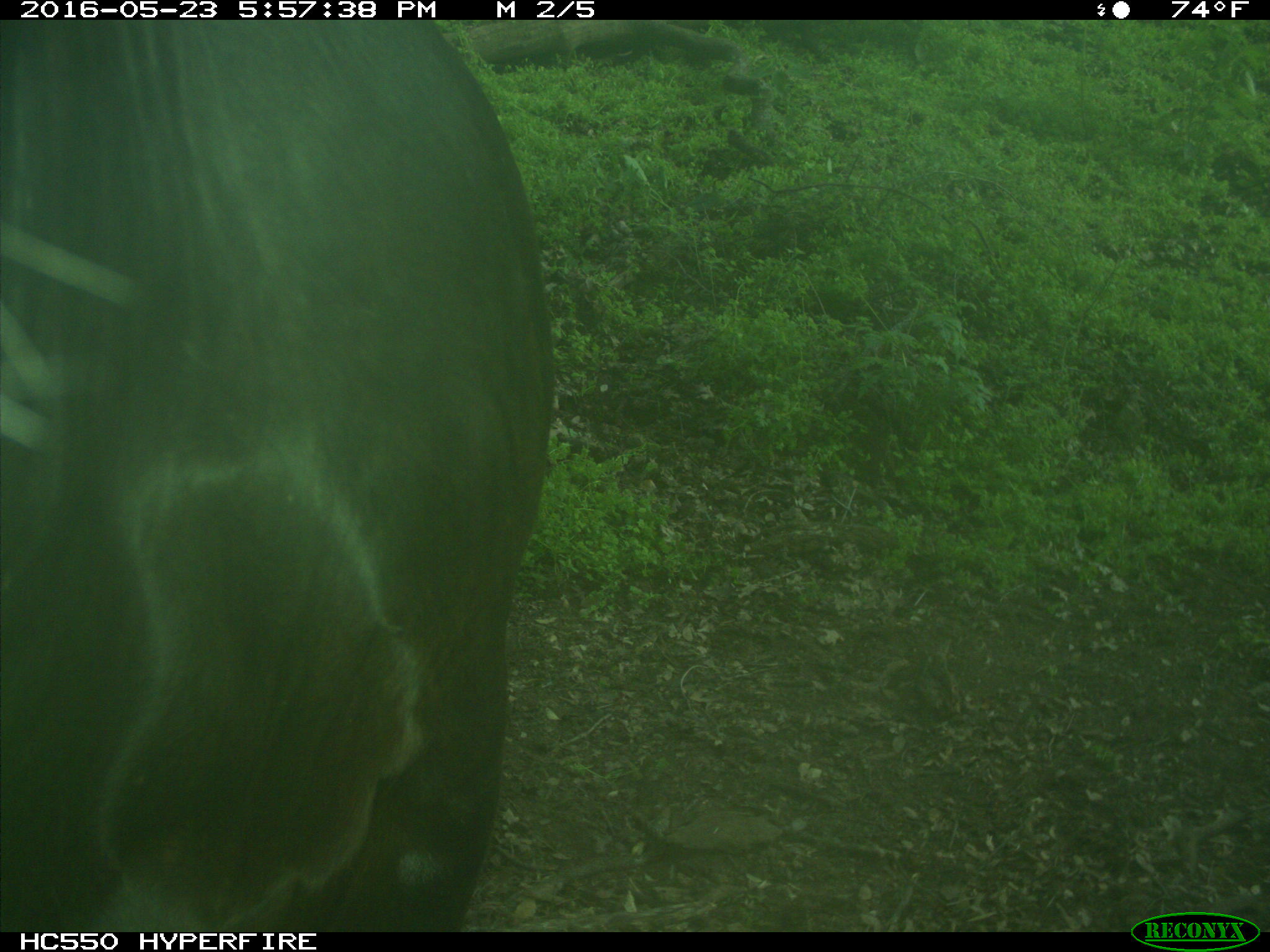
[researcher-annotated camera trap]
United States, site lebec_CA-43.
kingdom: Animalia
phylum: Chordata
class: Mammalia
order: Artiodactyla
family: Bovidae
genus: Bos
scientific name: Bos taurus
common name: domestic cow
Bos taurus (domestic cow).